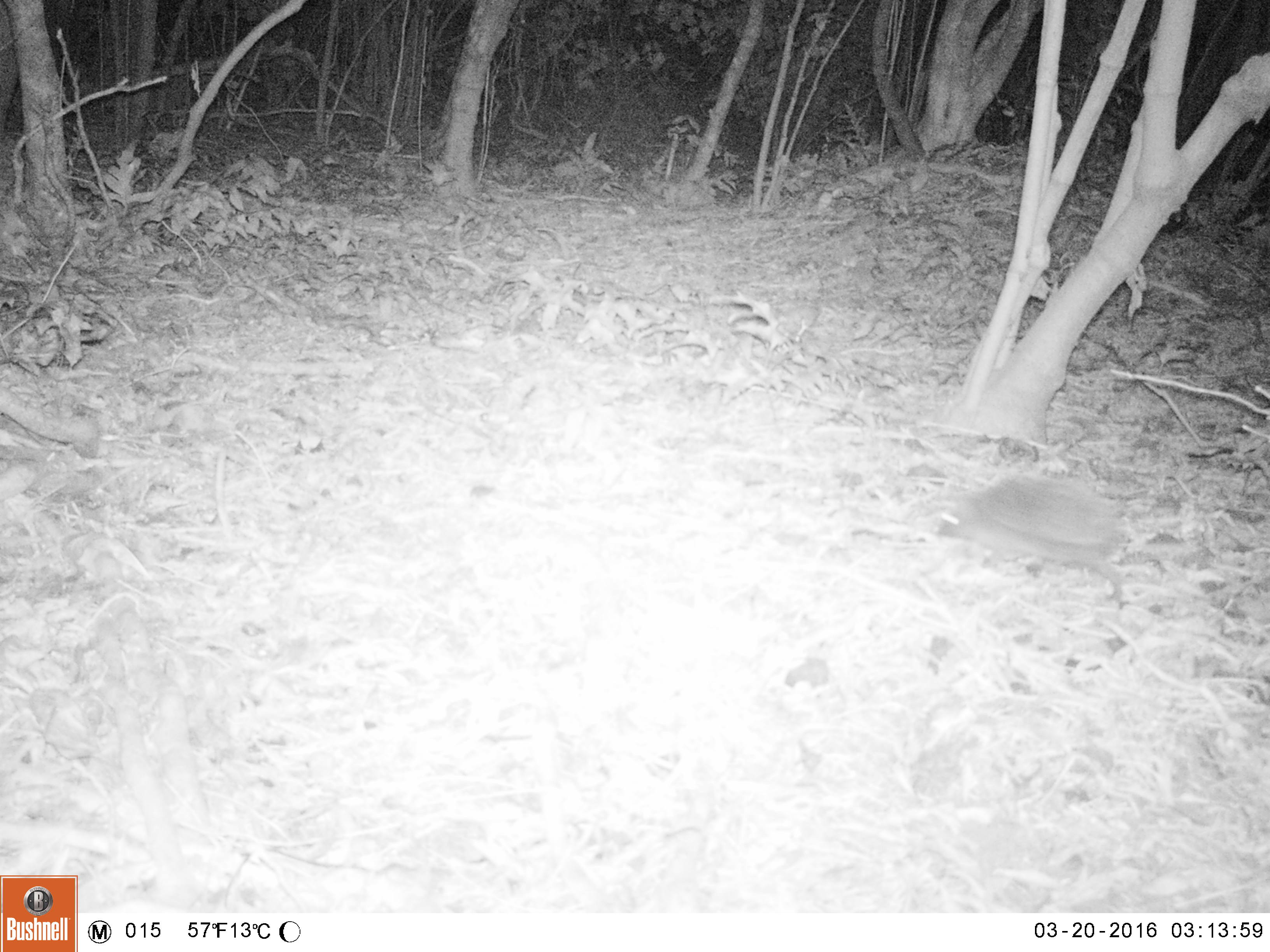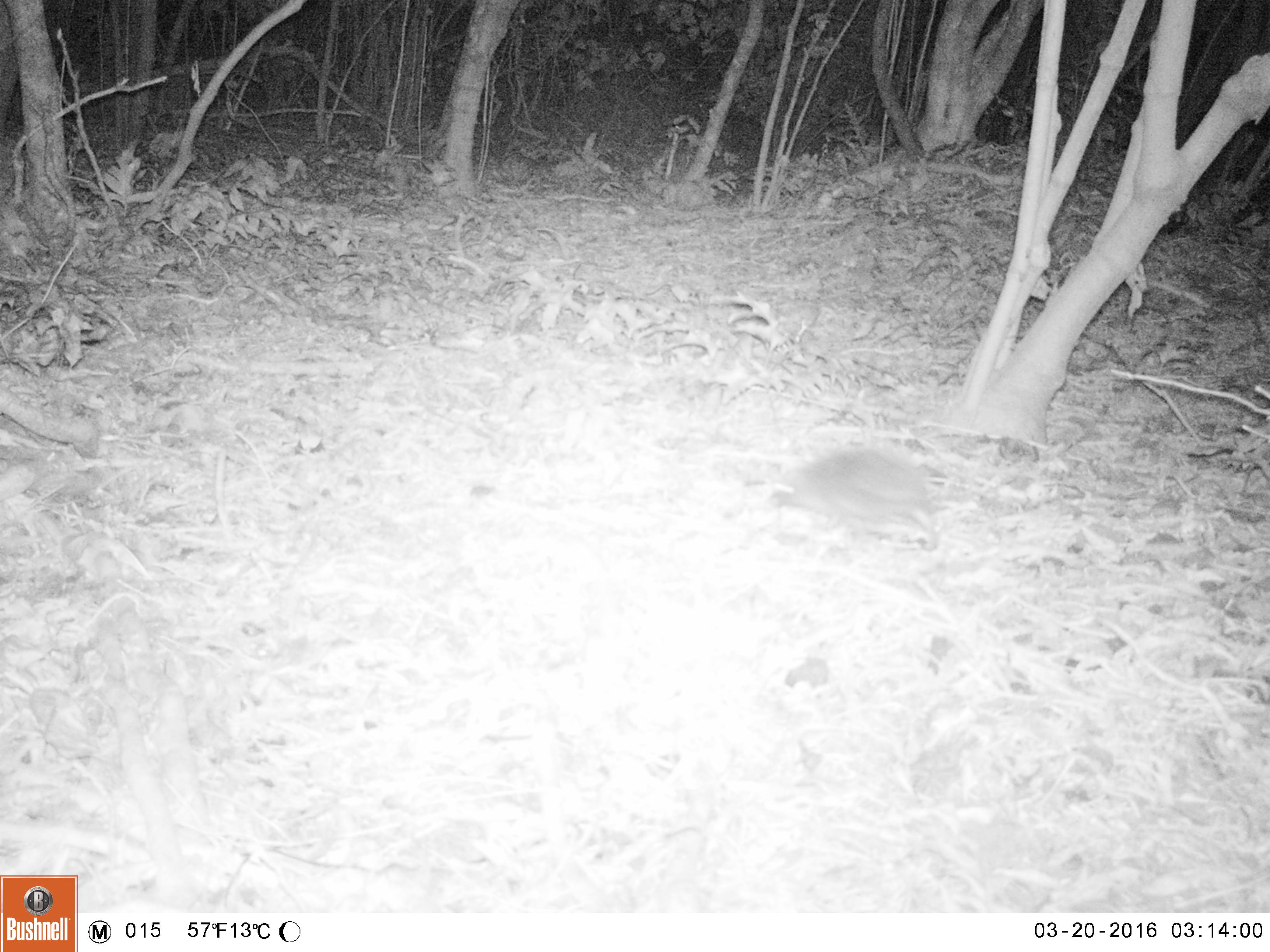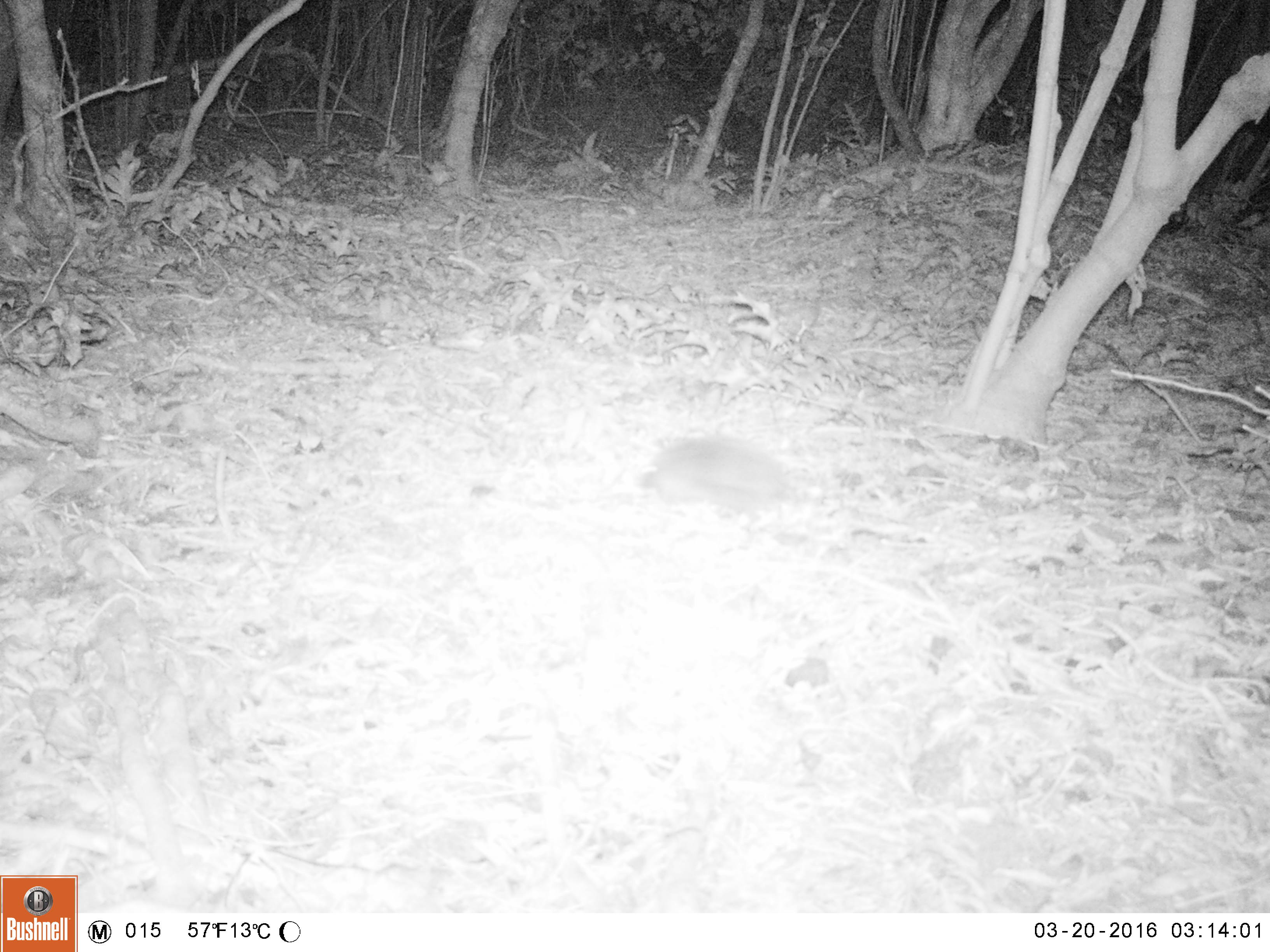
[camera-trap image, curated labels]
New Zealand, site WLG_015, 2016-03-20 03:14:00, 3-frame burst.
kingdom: Animalia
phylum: Chordata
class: Mammalia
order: Eulipotyphla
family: Erinaceidae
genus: Erinaceus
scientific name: Erinaceus europaeus europaeus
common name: european hedgehog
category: hedgehog